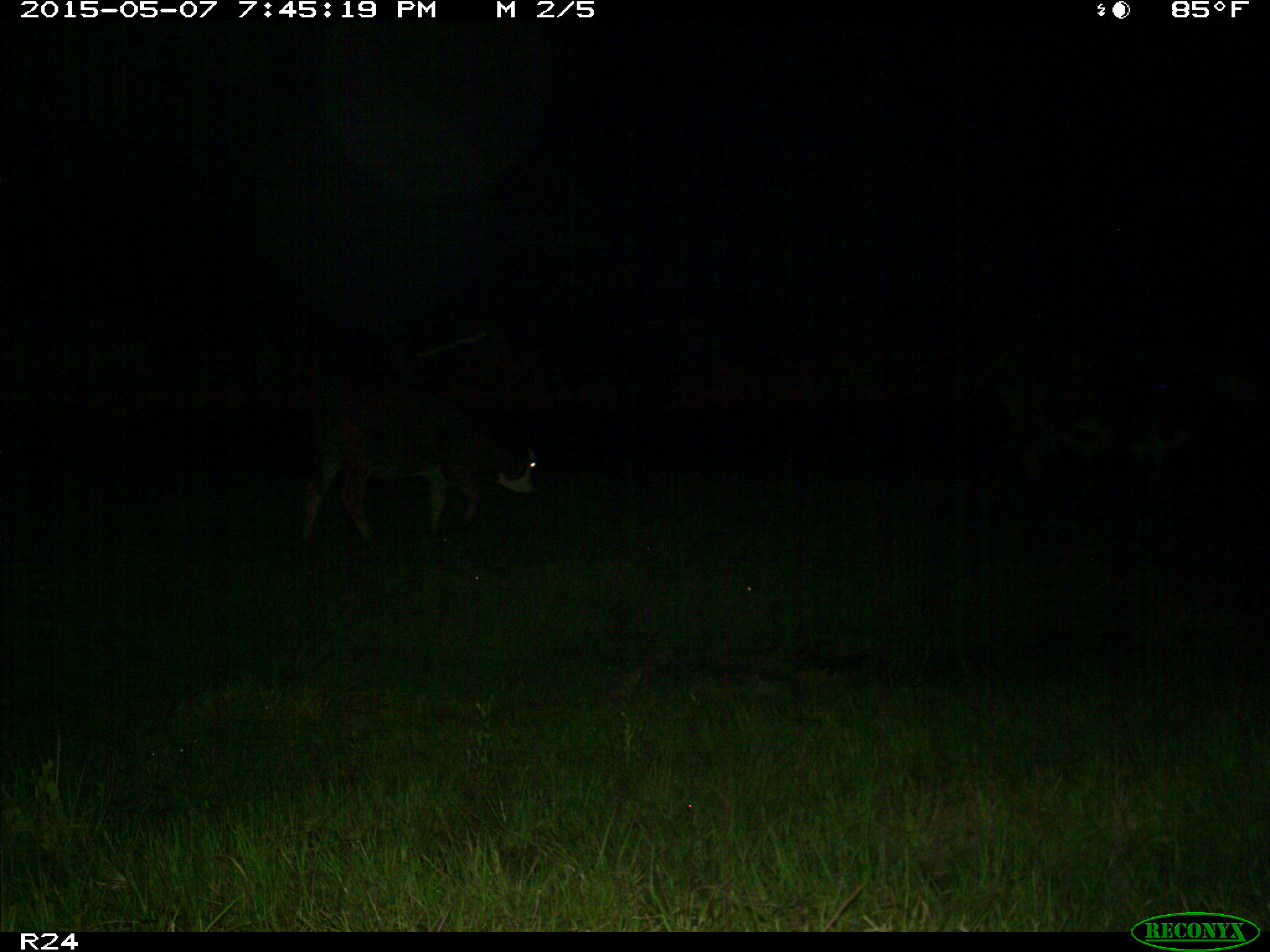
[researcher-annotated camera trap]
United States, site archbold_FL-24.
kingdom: Animalia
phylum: Chordata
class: Mammalia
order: Artiodactyla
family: Bovidae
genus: Bos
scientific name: Bos taurus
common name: domestic cow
Bos taurus (domestic cow).